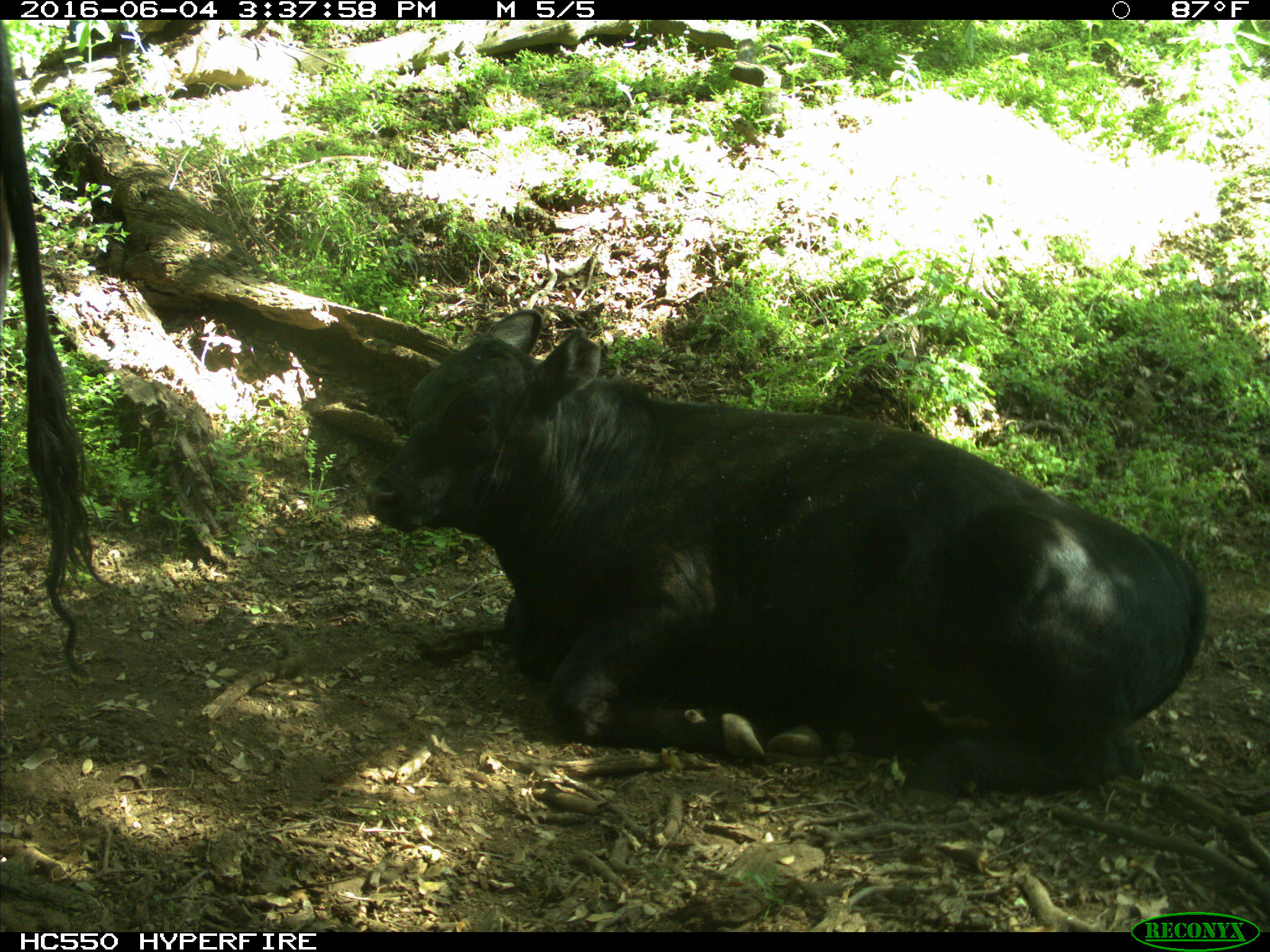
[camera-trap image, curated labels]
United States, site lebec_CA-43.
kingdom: Animalia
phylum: Chordata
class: Mammalia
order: Artiodactyla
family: Bovidae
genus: Bos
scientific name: Bos taurus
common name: domestic cow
Bos taurus (domestic cow).